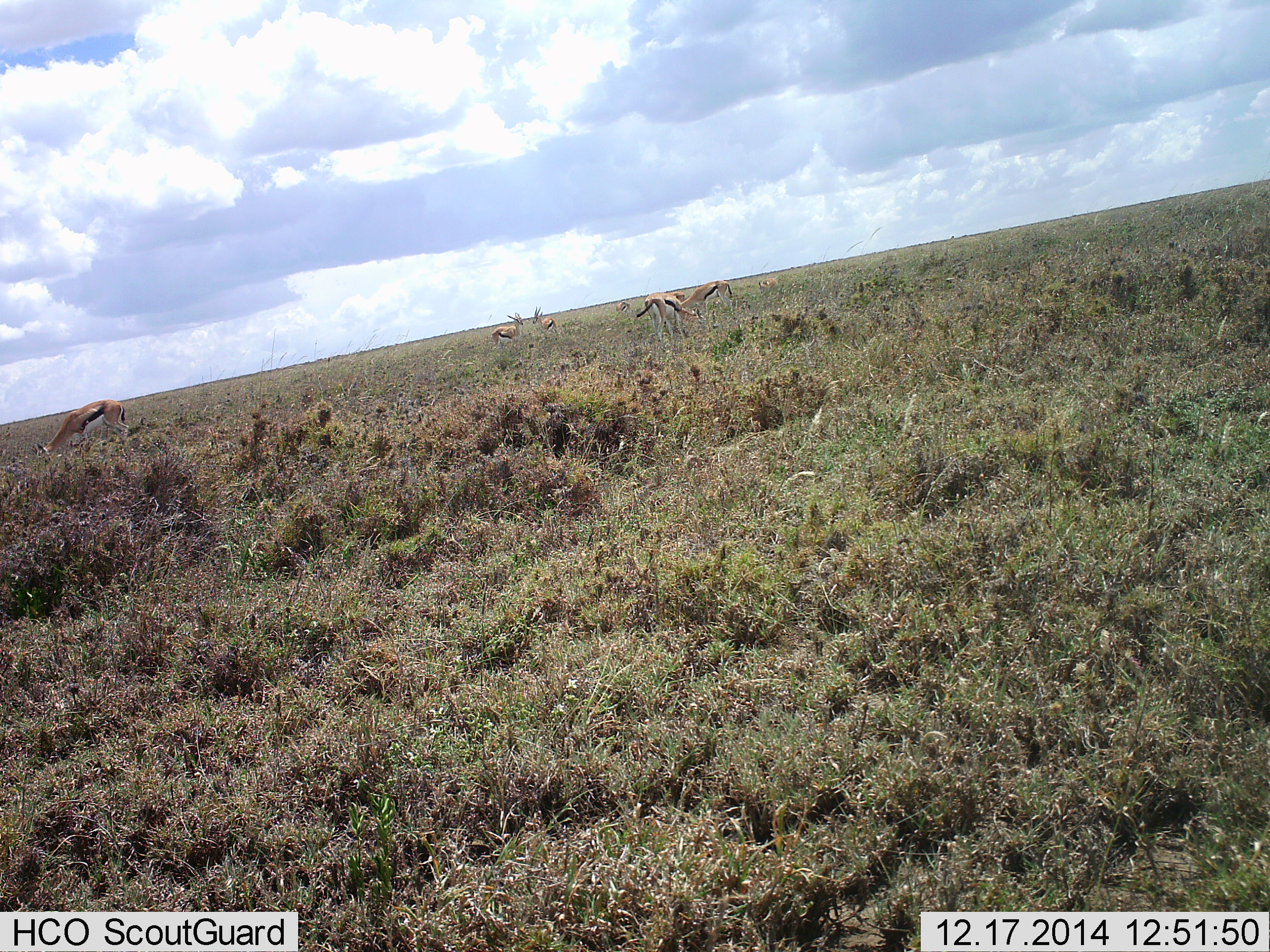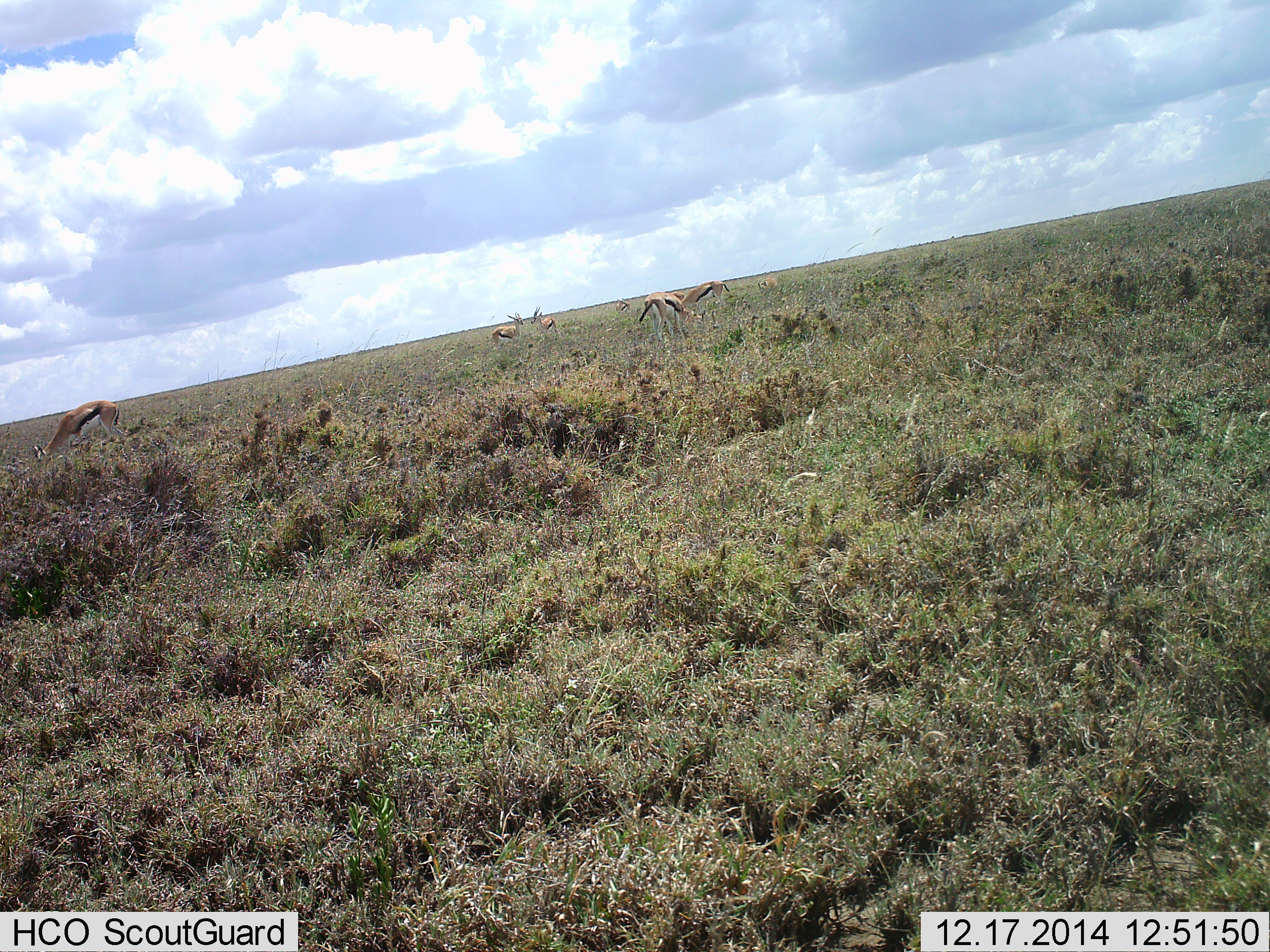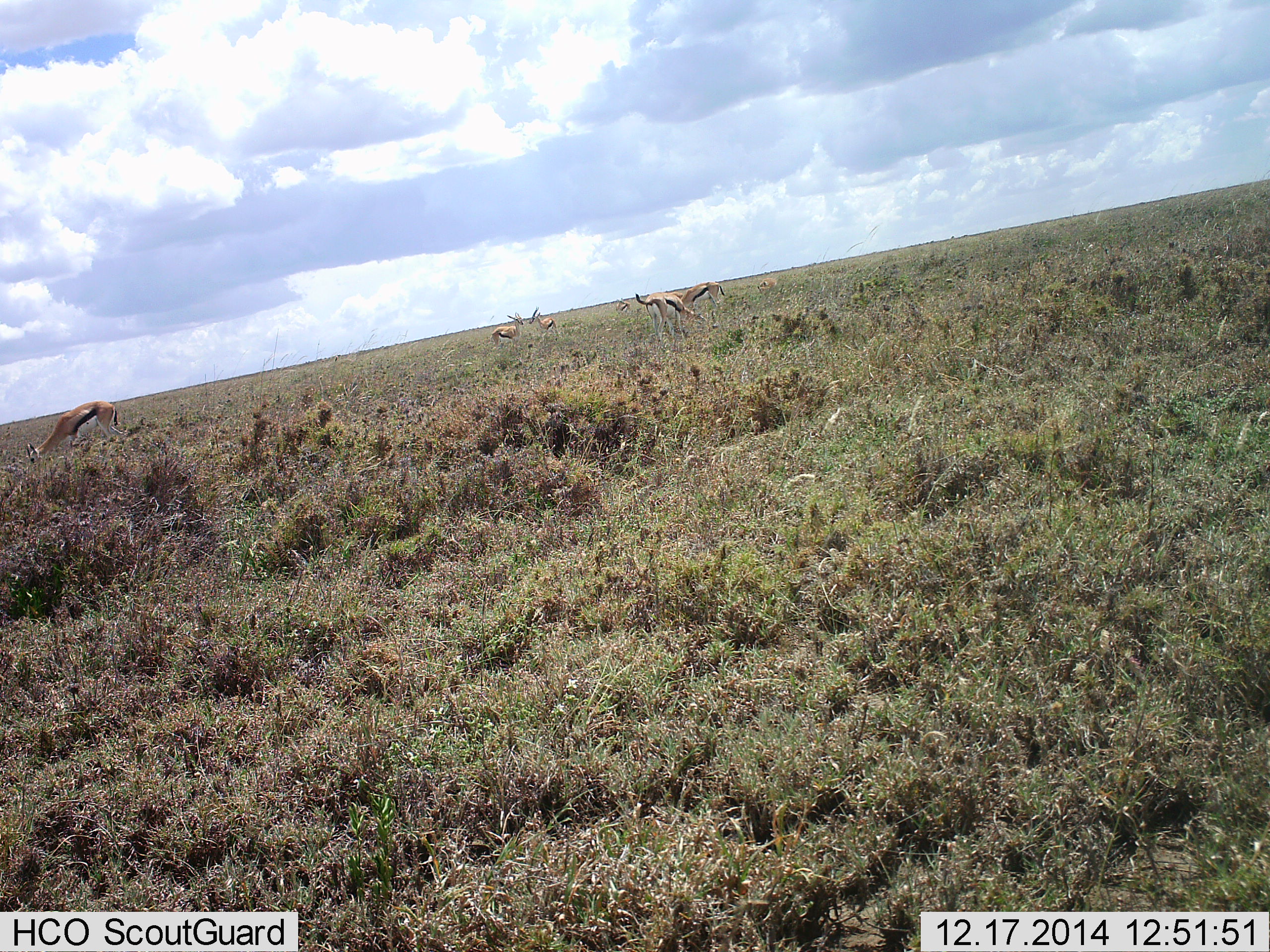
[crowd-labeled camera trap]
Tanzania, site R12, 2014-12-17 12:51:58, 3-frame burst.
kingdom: Animalia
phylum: Chordata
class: Mammalia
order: Artiodactyla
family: Bovidae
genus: Eudorcas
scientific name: Eudorcas thomsonii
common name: thomson's gazelle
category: gazellethomsons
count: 7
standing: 30%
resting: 0%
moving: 0%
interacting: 0%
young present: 0%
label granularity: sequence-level